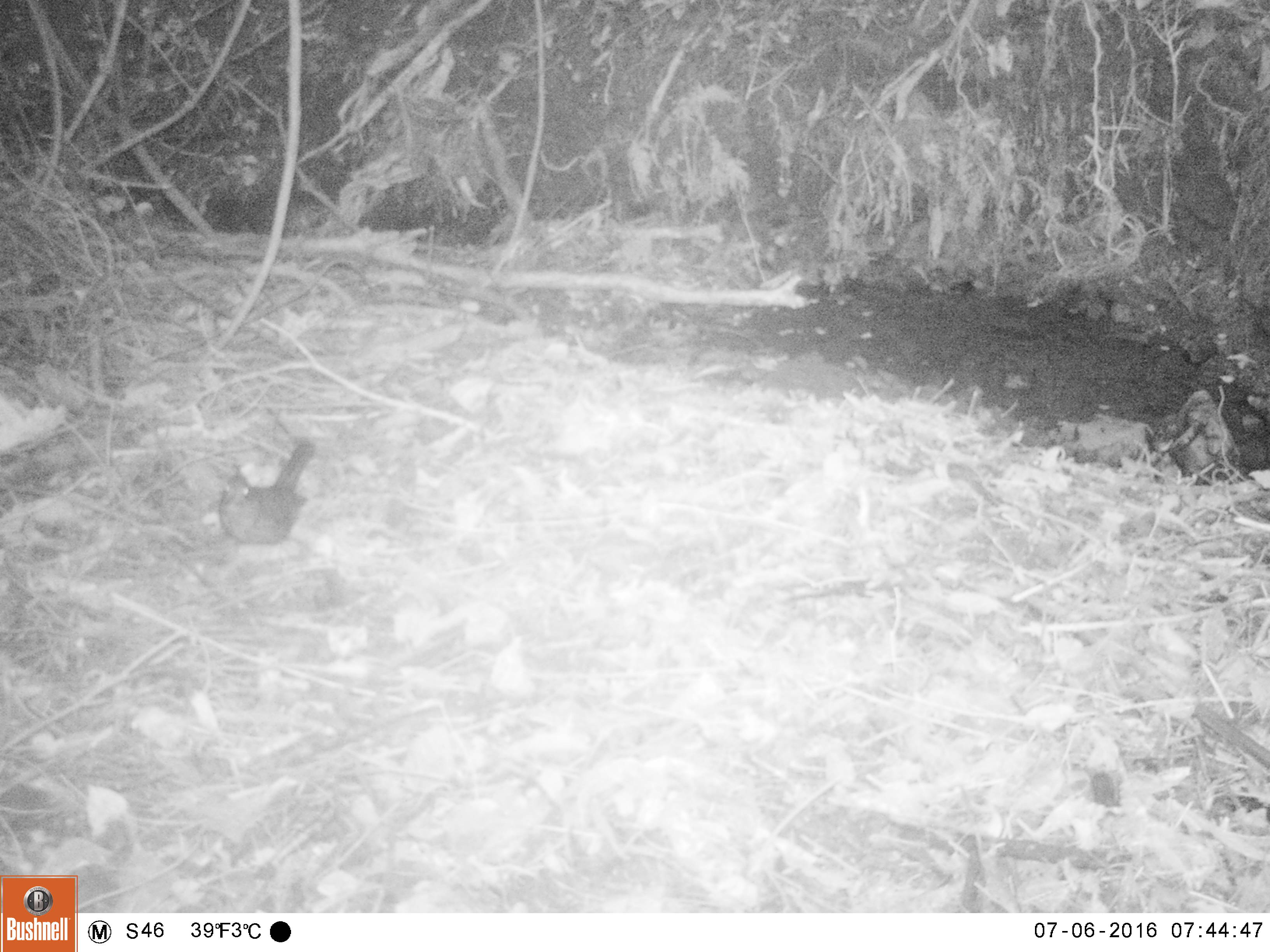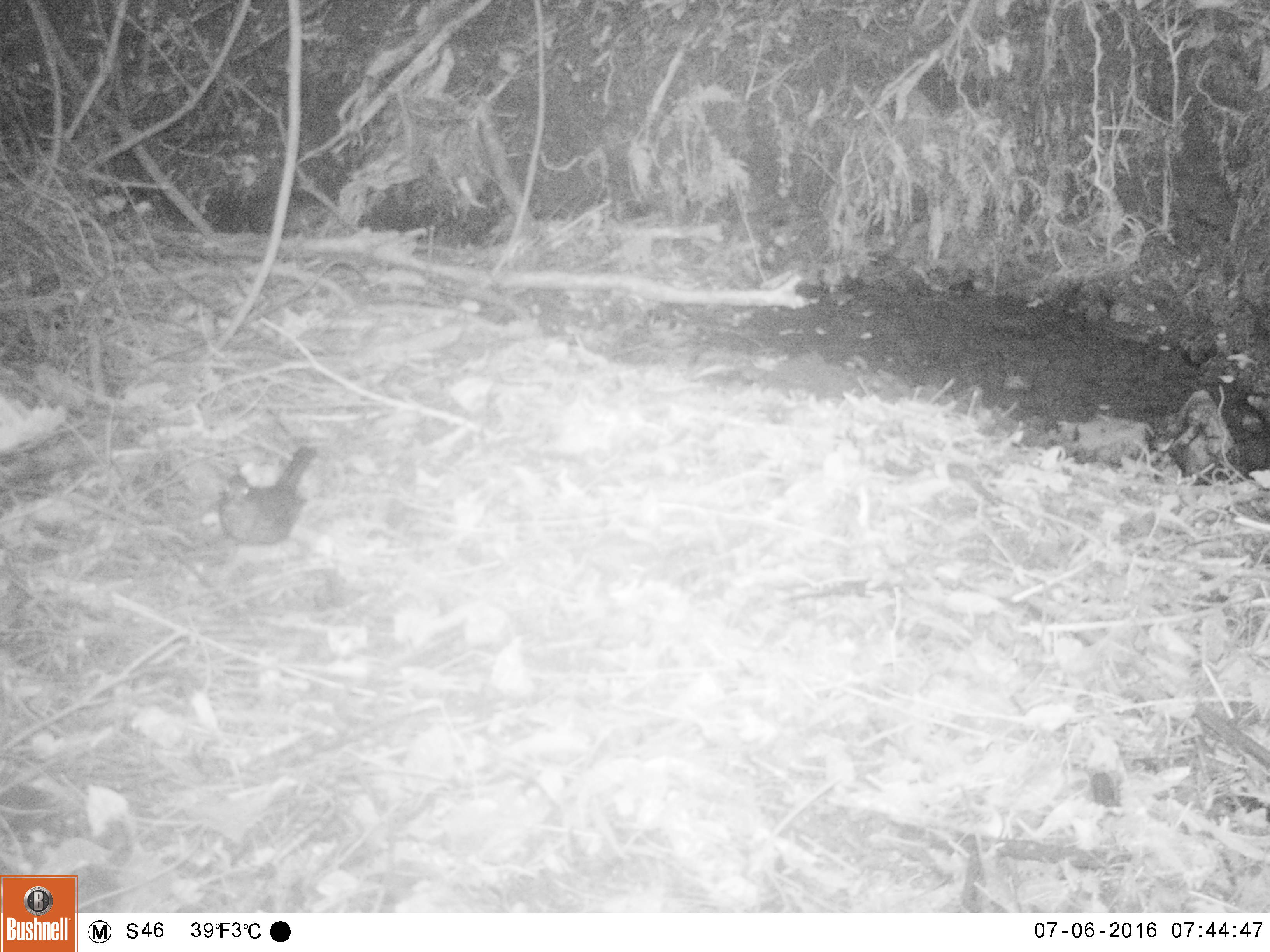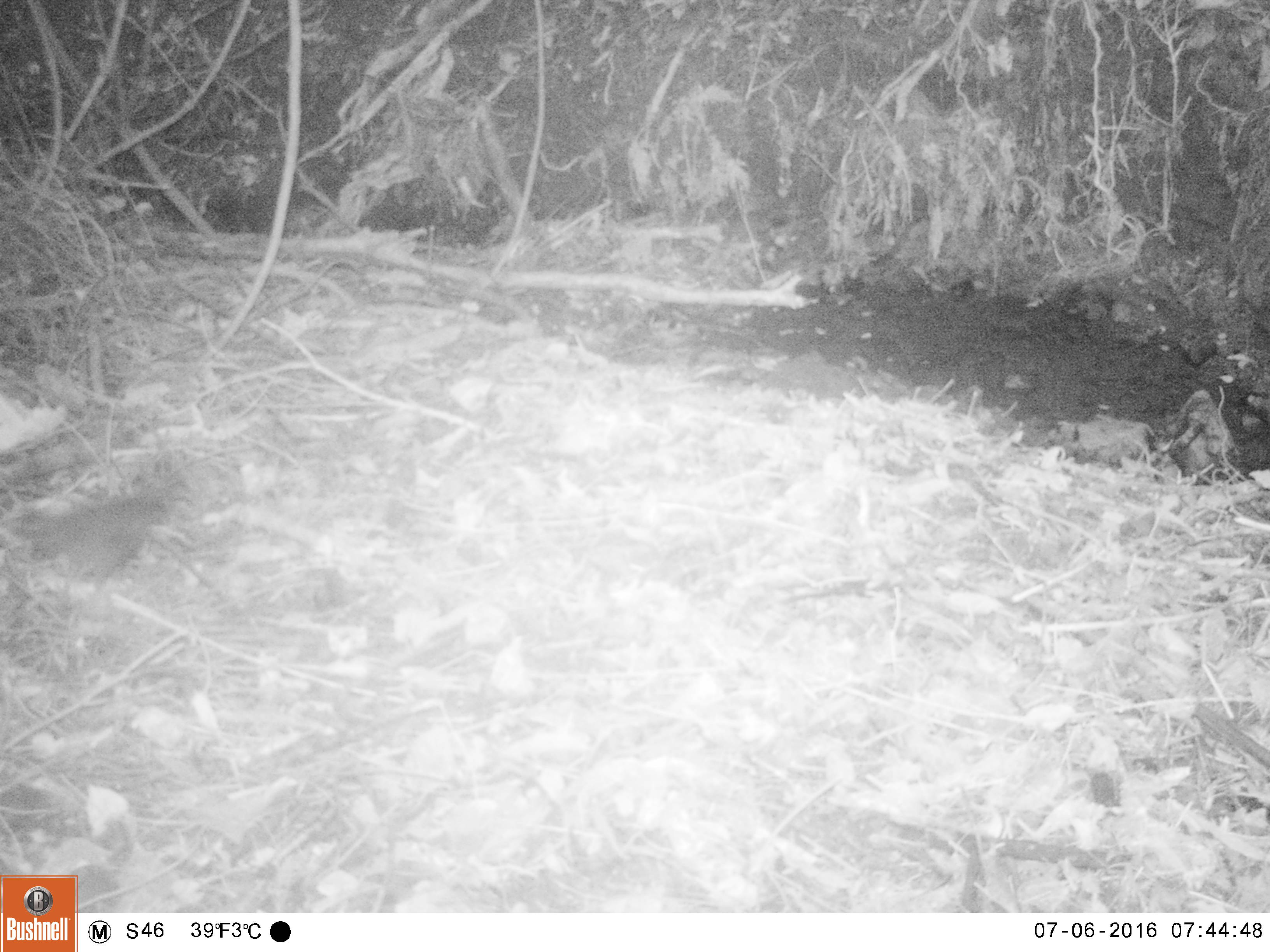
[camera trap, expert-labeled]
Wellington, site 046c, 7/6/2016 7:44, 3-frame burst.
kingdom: Animalia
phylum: Chordata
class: Aves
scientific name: Aves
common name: bird